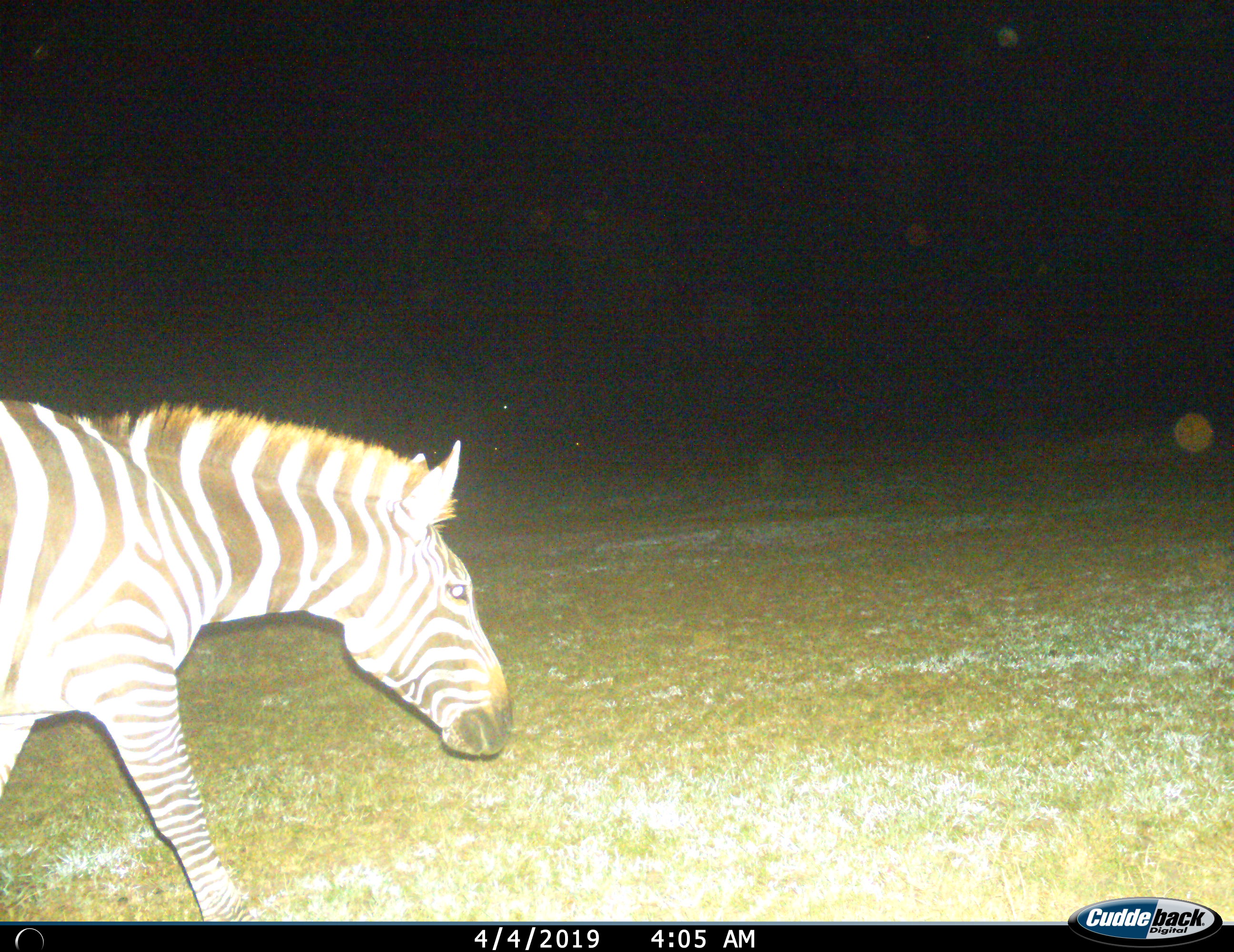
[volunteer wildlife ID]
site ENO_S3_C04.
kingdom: Animalia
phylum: Chordata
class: Mammalia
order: Perissodactyla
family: Equidae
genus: Equus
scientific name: Equus quagga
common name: plains zebra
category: zebraplains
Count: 1.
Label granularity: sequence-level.